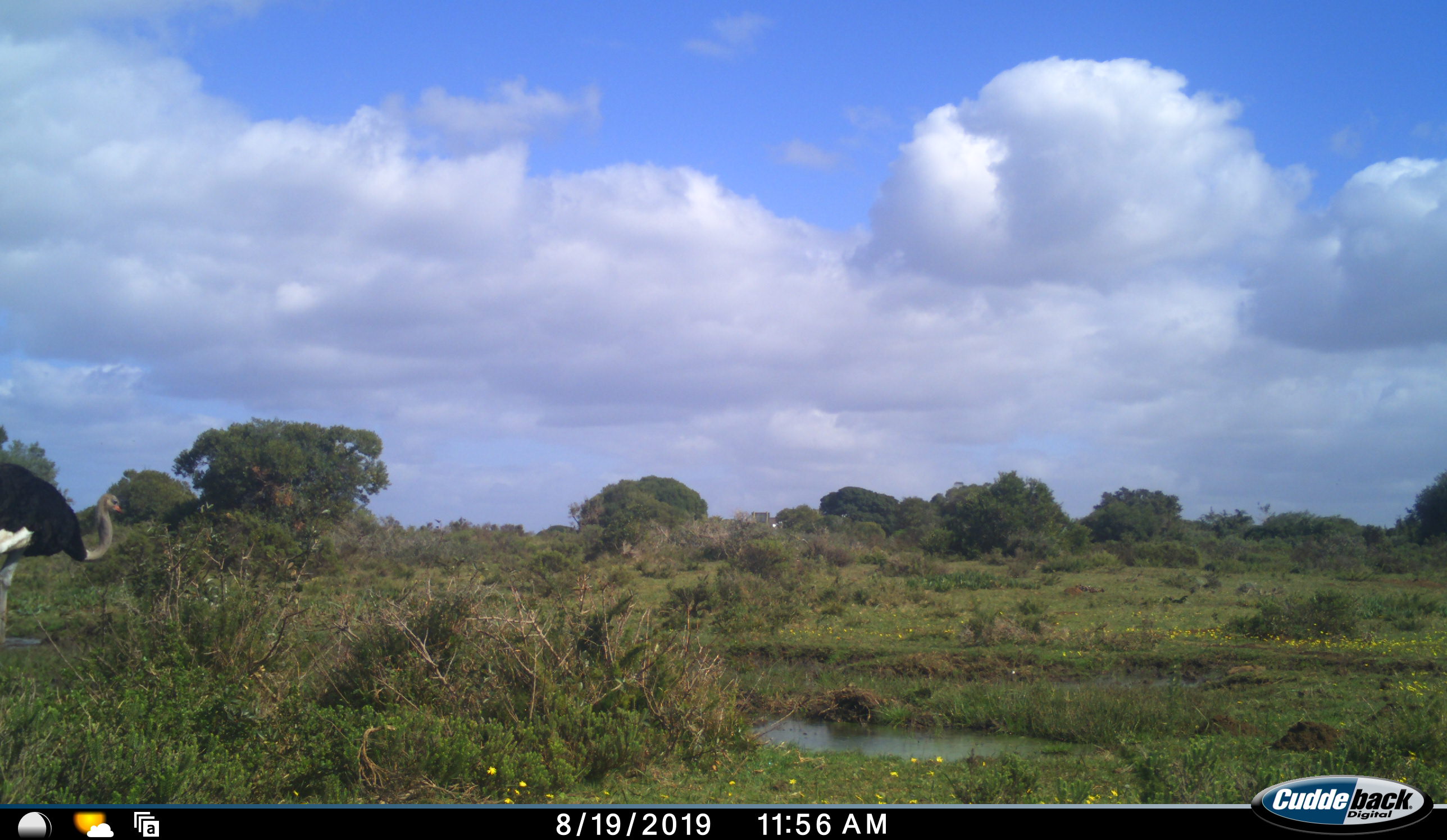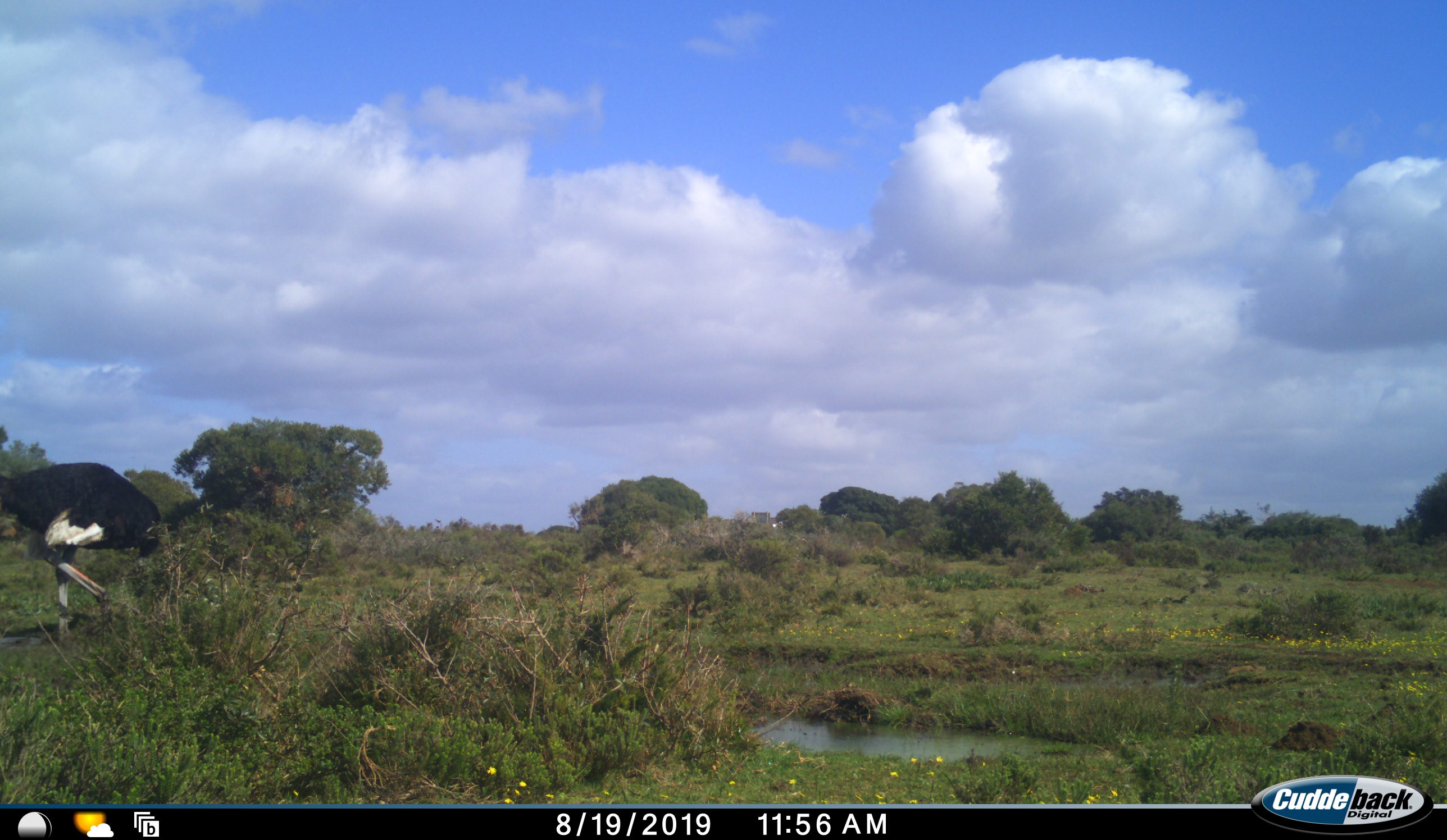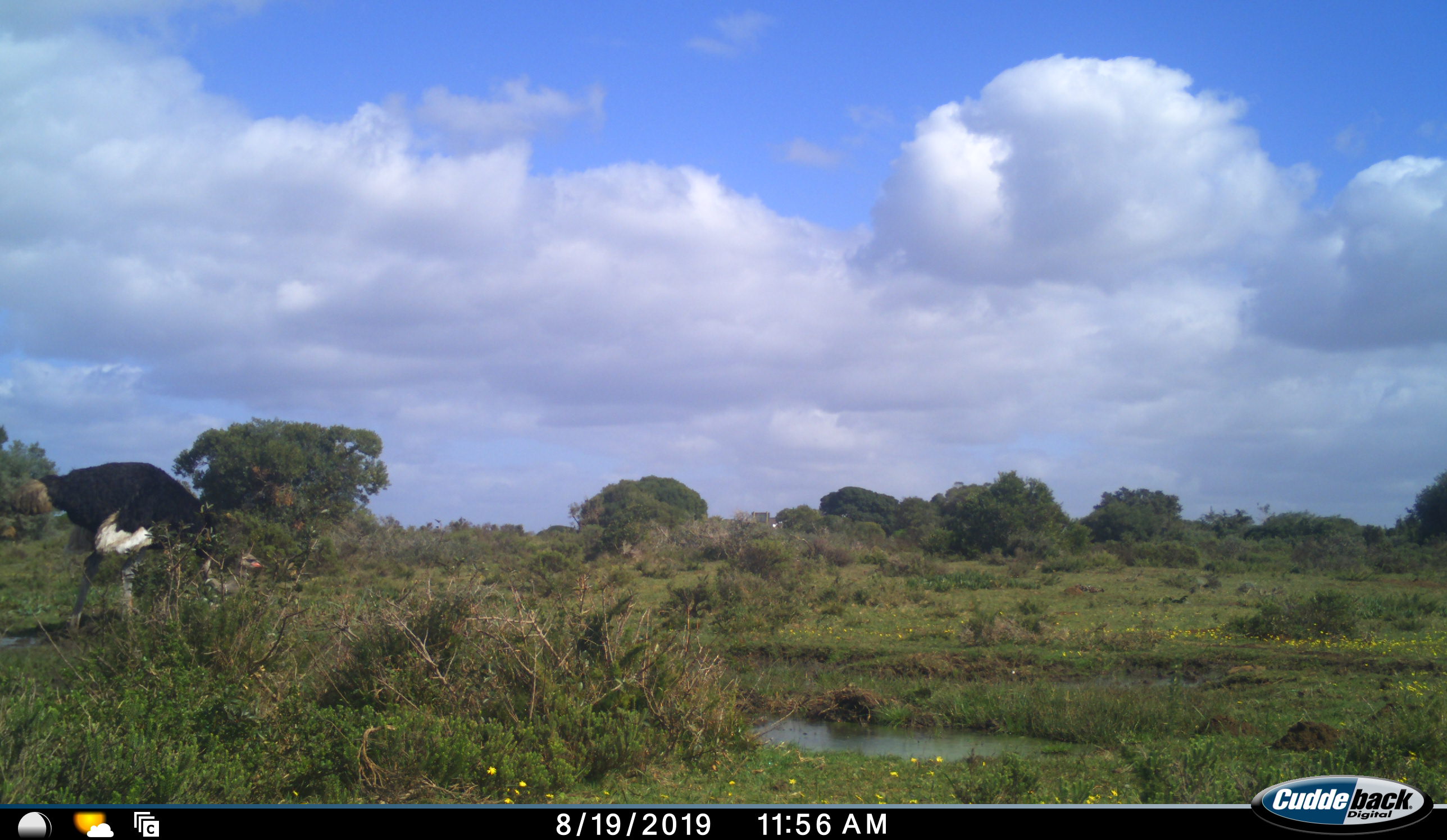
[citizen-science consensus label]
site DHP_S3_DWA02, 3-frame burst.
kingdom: Animalia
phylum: Chordata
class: Aves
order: Struthioniformes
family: Struthionidae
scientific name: Struthionidae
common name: ostrich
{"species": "ostrich (Struthionidae)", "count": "1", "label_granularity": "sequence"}